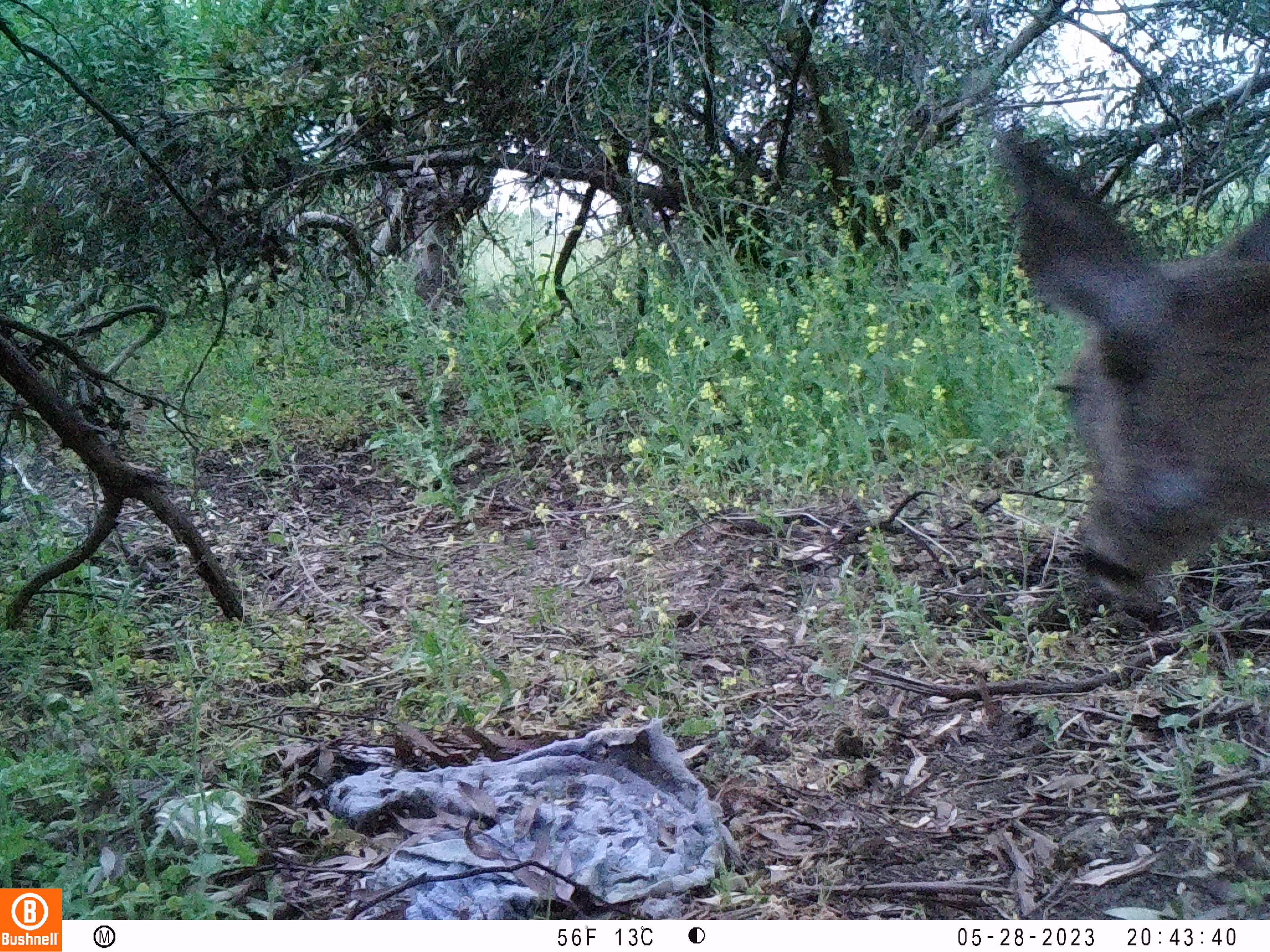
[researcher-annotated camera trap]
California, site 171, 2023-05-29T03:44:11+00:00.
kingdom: Animalia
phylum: Chordata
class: Mammalia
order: Artiodactyla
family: Cervidae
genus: Odocoileus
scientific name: Odocoileus hemionus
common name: mule deer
Mule deer (Odocoileus hemionus).